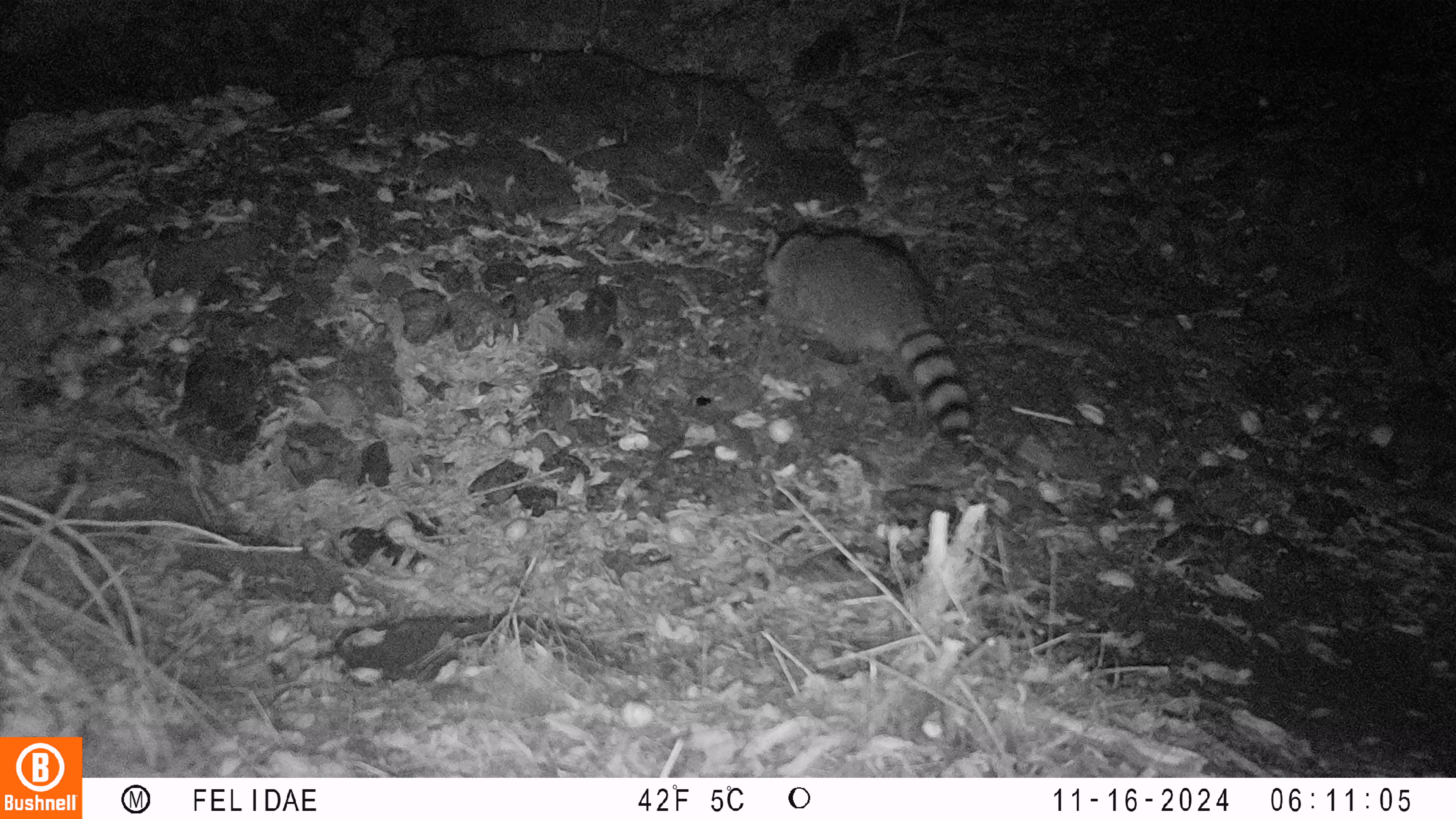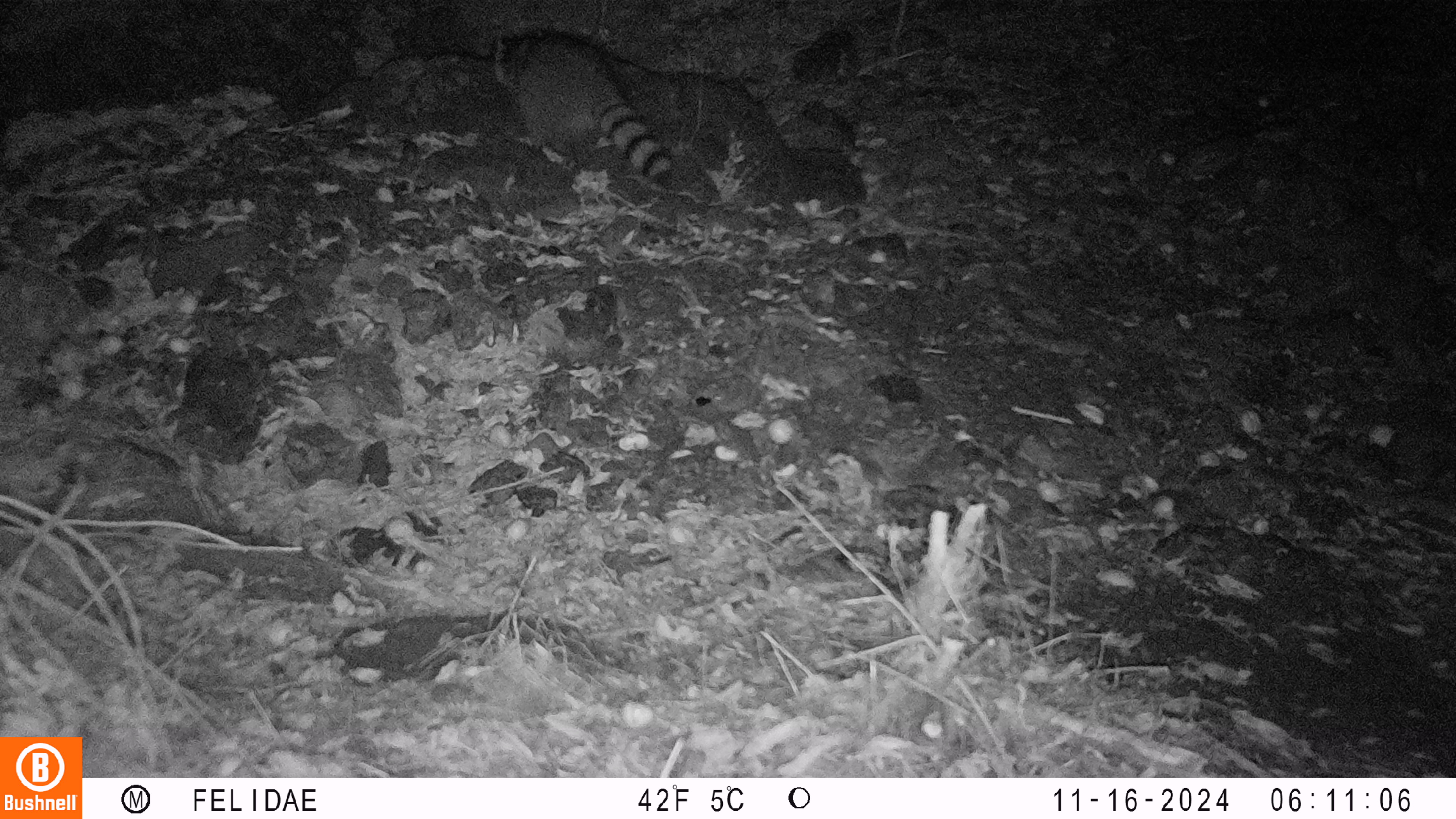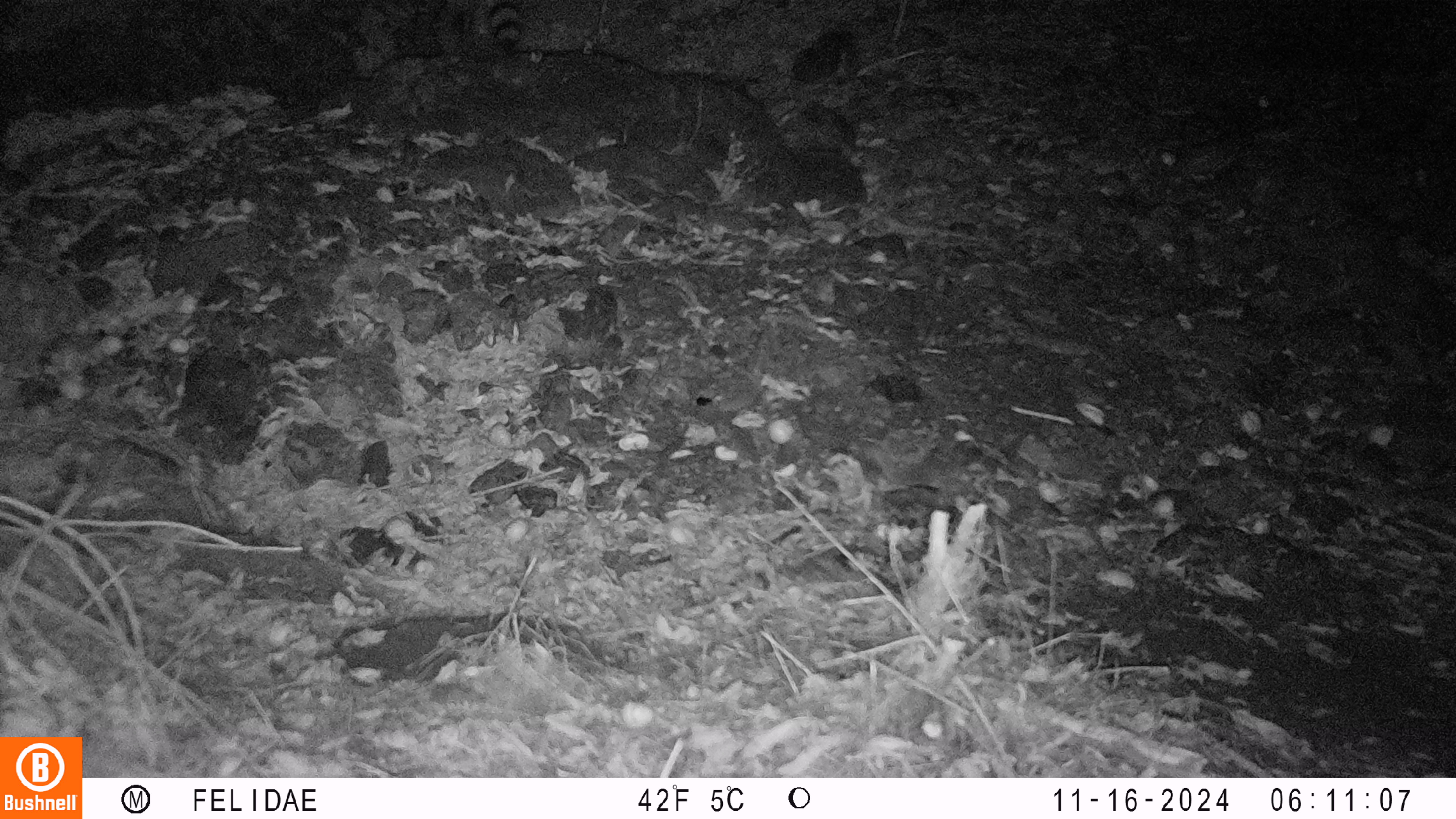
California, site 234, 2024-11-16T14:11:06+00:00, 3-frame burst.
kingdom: Animalia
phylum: Chordata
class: Mammalia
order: Carnivora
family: Procyonidae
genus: Procyon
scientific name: Procyon lotor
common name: raccoon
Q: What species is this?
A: Raccoon (Procyon lotor).